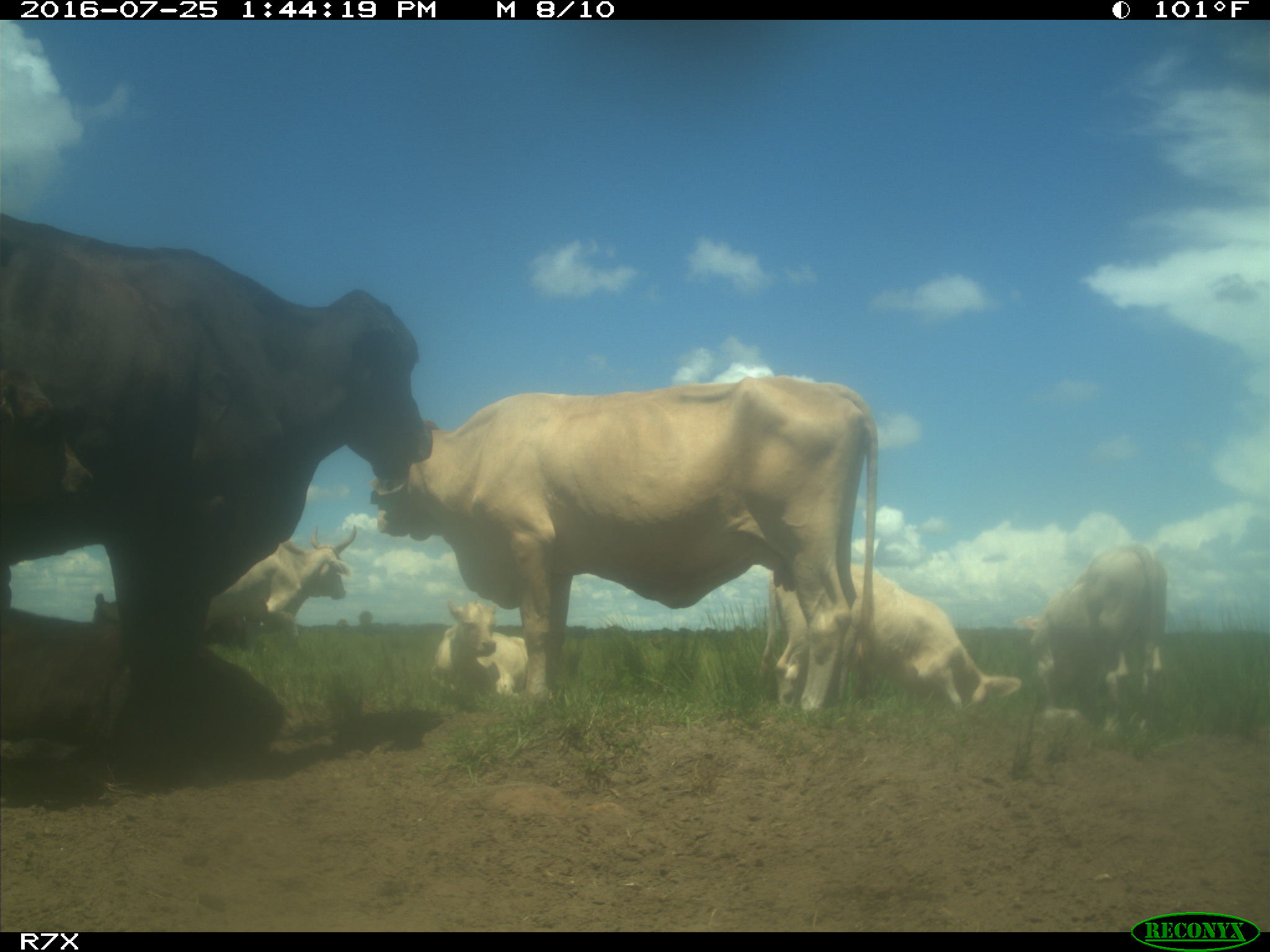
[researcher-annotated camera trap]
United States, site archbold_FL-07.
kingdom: Animalia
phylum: Chordata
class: Mammalia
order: Artiodactyla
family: Bovidae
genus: Bos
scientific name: Bos taurus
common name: domestic cow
Bos taurus (domestic cow).